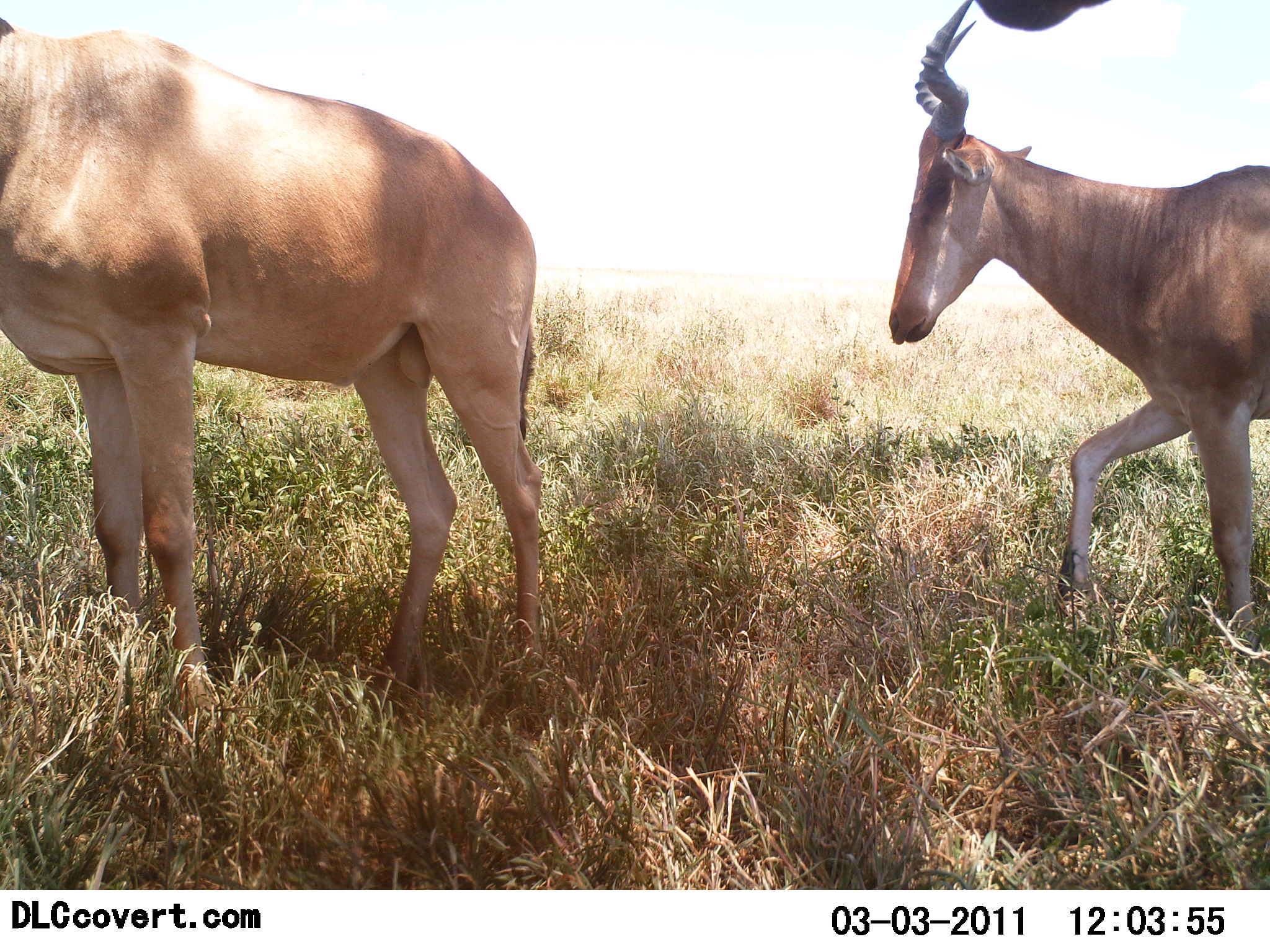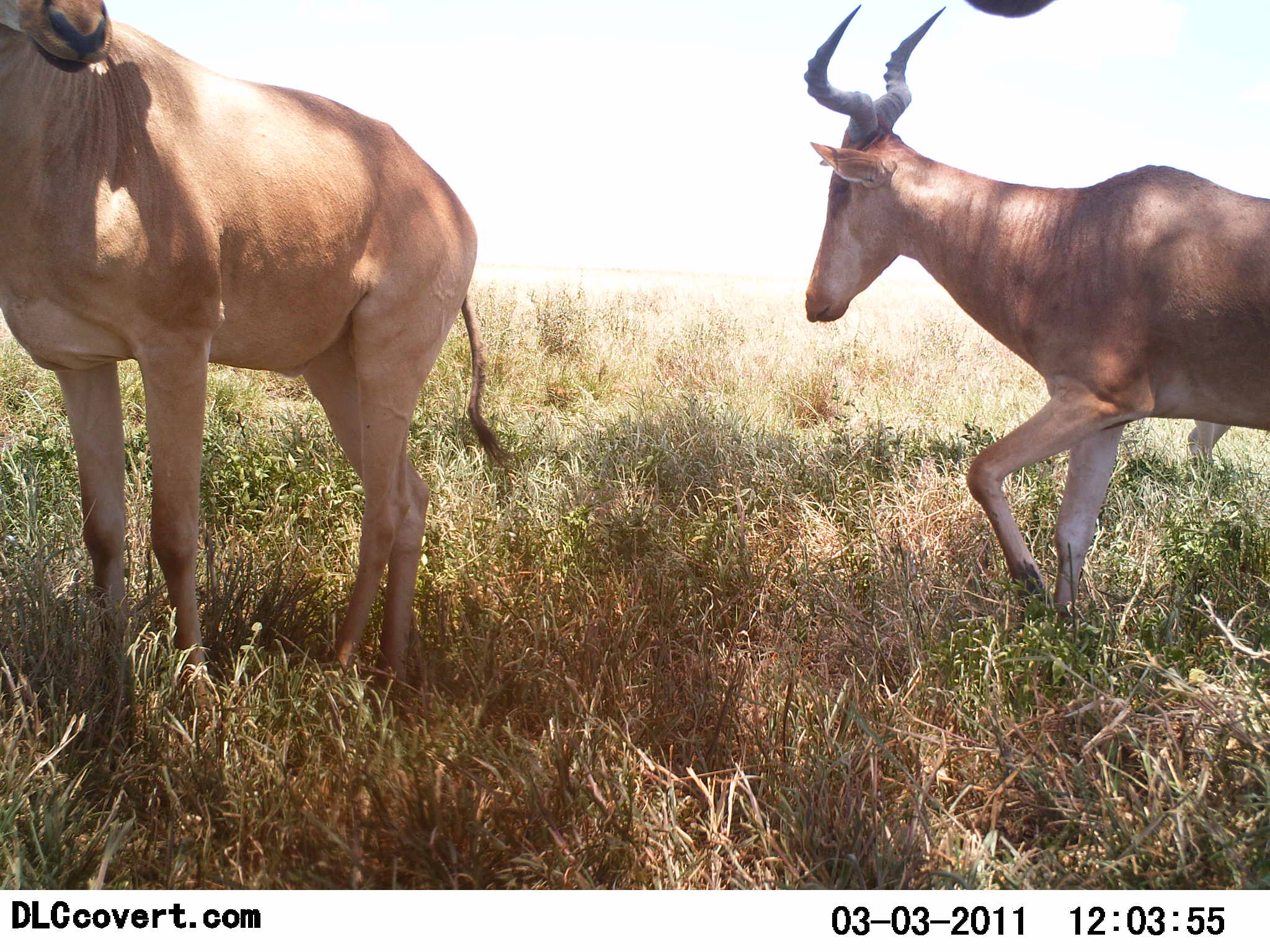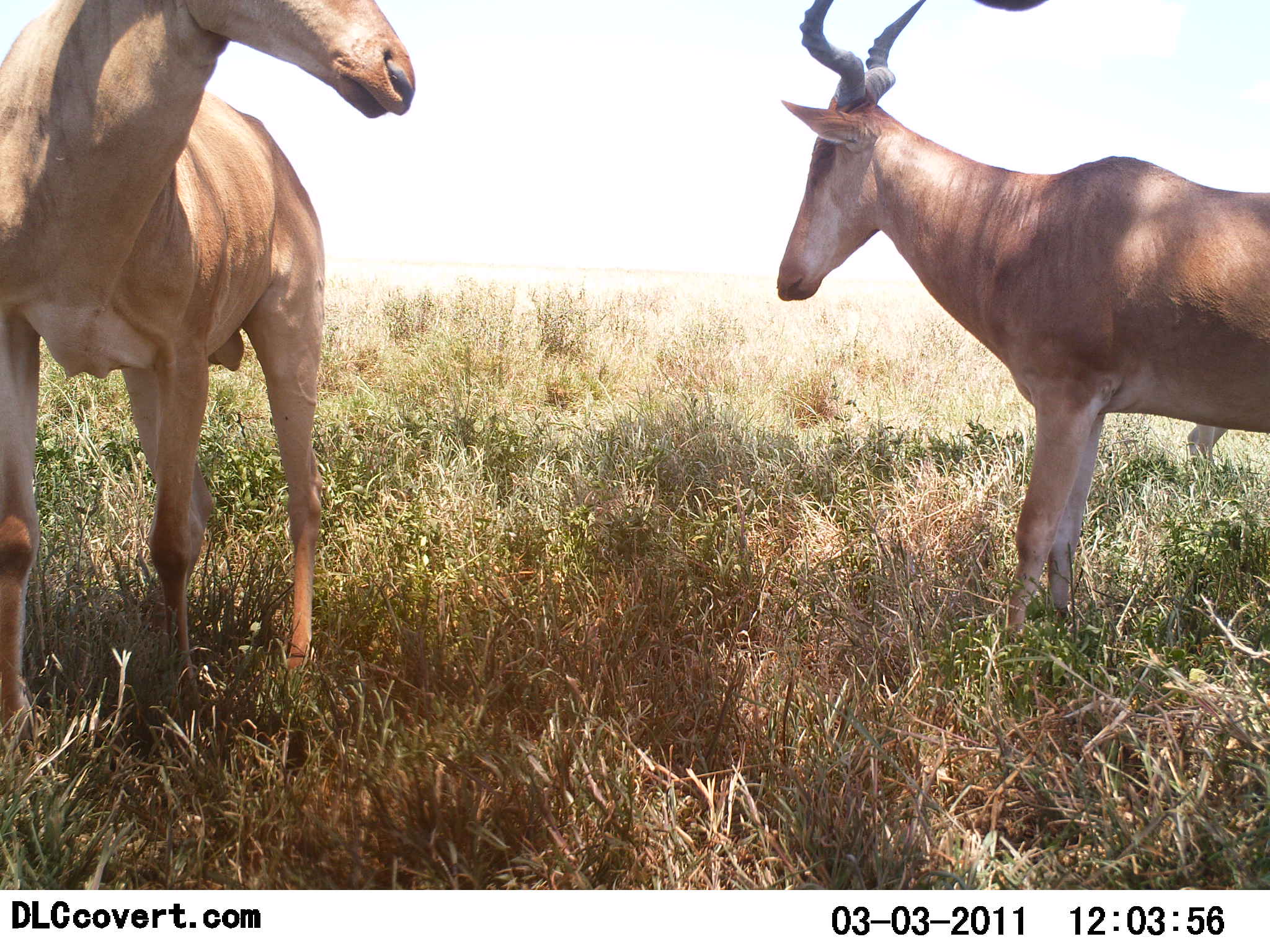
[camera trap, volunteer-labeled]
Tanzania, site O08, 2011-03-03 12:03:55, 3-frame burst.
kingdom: Animalia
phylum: Chordata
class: Mammalia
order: Artiodactyla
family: Bovidae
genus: Alcelaphus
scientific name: Alcelaphus buselaphus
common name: hartebeest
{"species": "hartebeest (Alcelaphus buselaphus)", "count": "2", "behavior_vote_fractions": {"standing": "60%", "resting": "0%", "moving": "60%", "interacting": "10%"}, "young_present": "0%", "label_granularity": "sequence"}